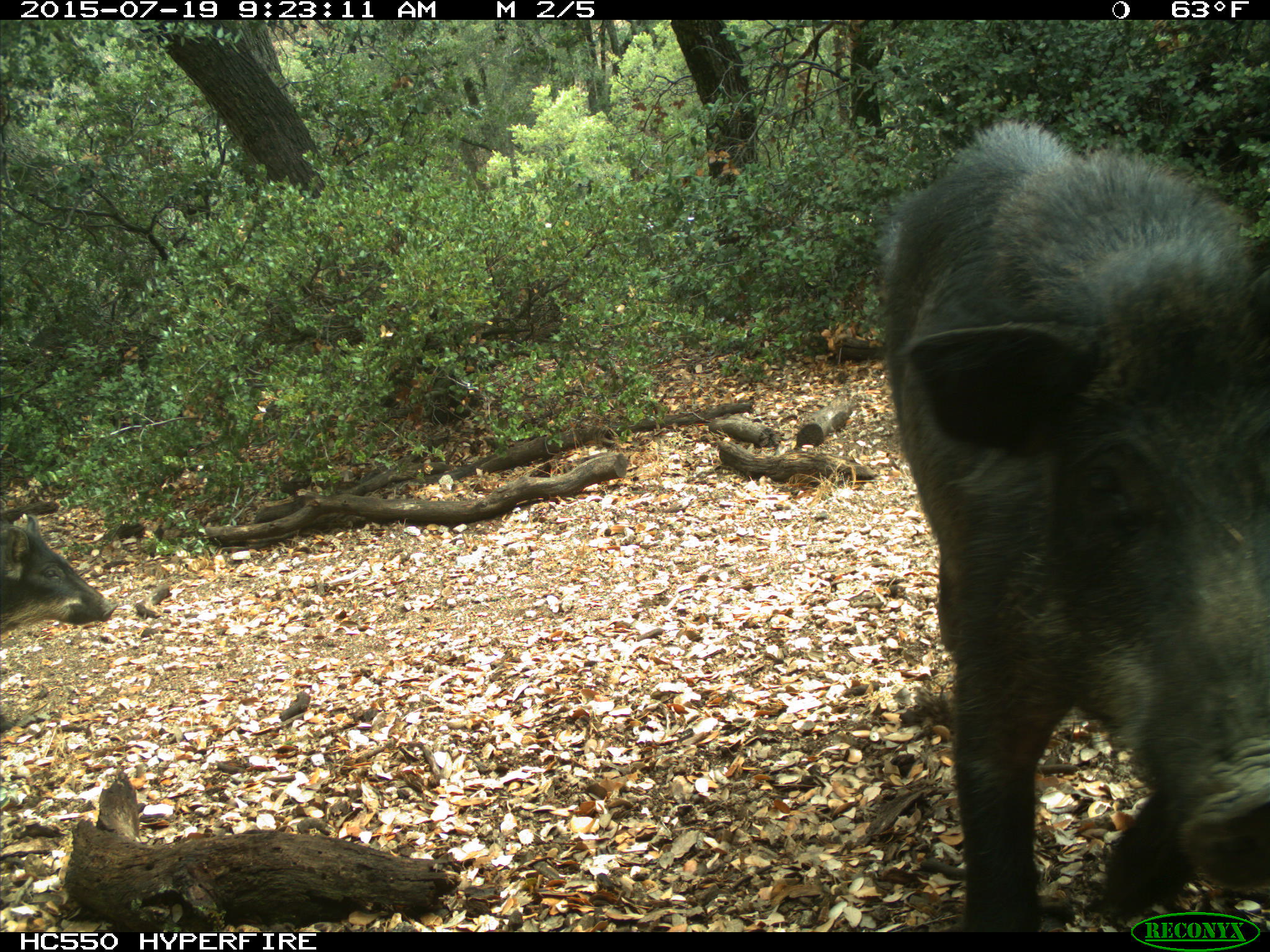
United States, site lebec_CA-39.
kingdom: Animalia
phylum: Chordata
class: Mammalia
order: Artiodactyla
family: Suidae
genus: Sus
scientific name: Sus scrofa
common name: wild boar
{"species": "Sus scrofa (wild boar)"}